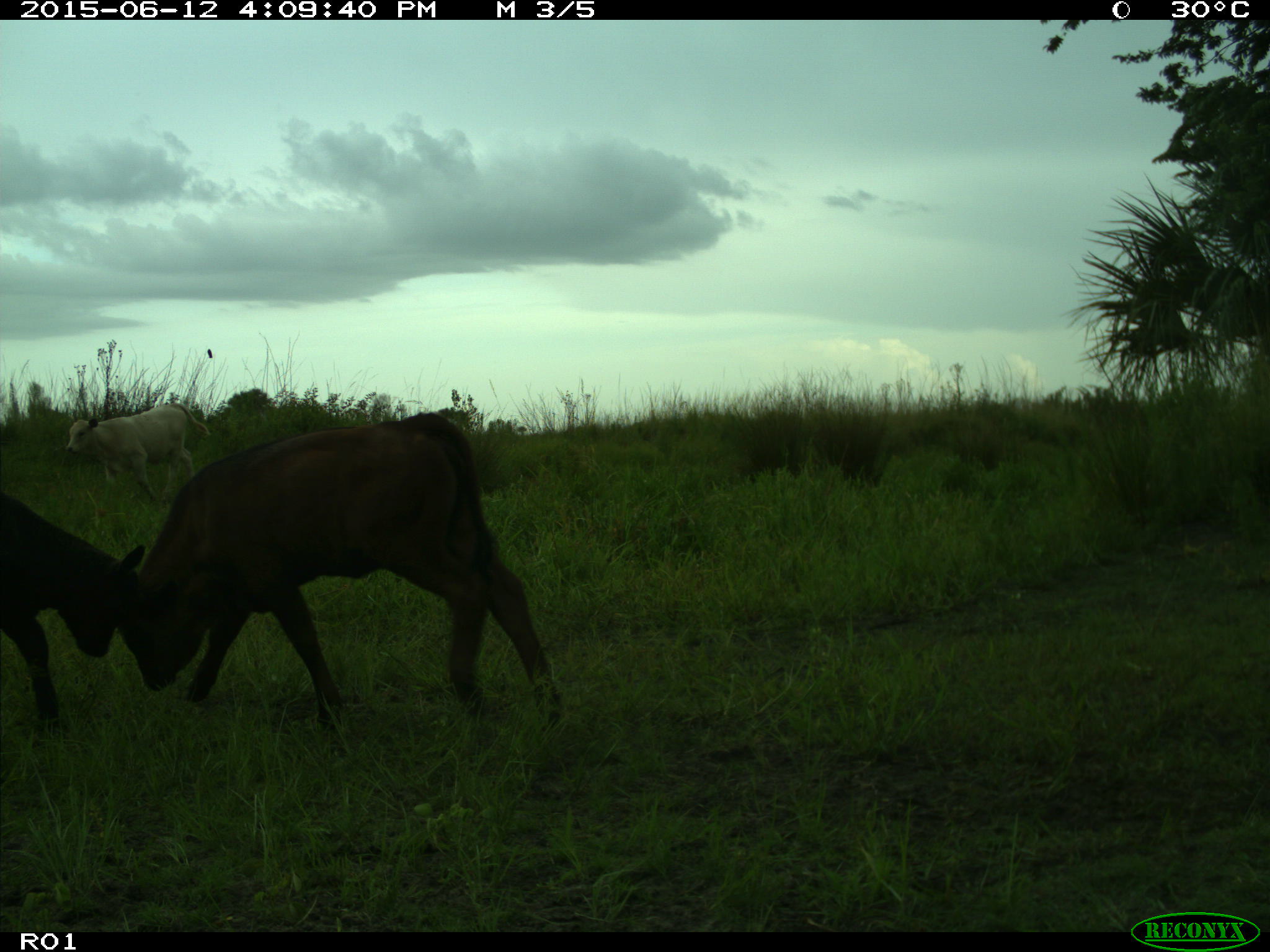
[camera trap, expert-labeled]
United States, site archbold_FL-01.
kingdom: Animalia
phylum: Chordata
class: Mammalia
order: Artiodactyla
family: Bovidae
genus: Bos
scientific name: Bos taurus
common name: domestic cow